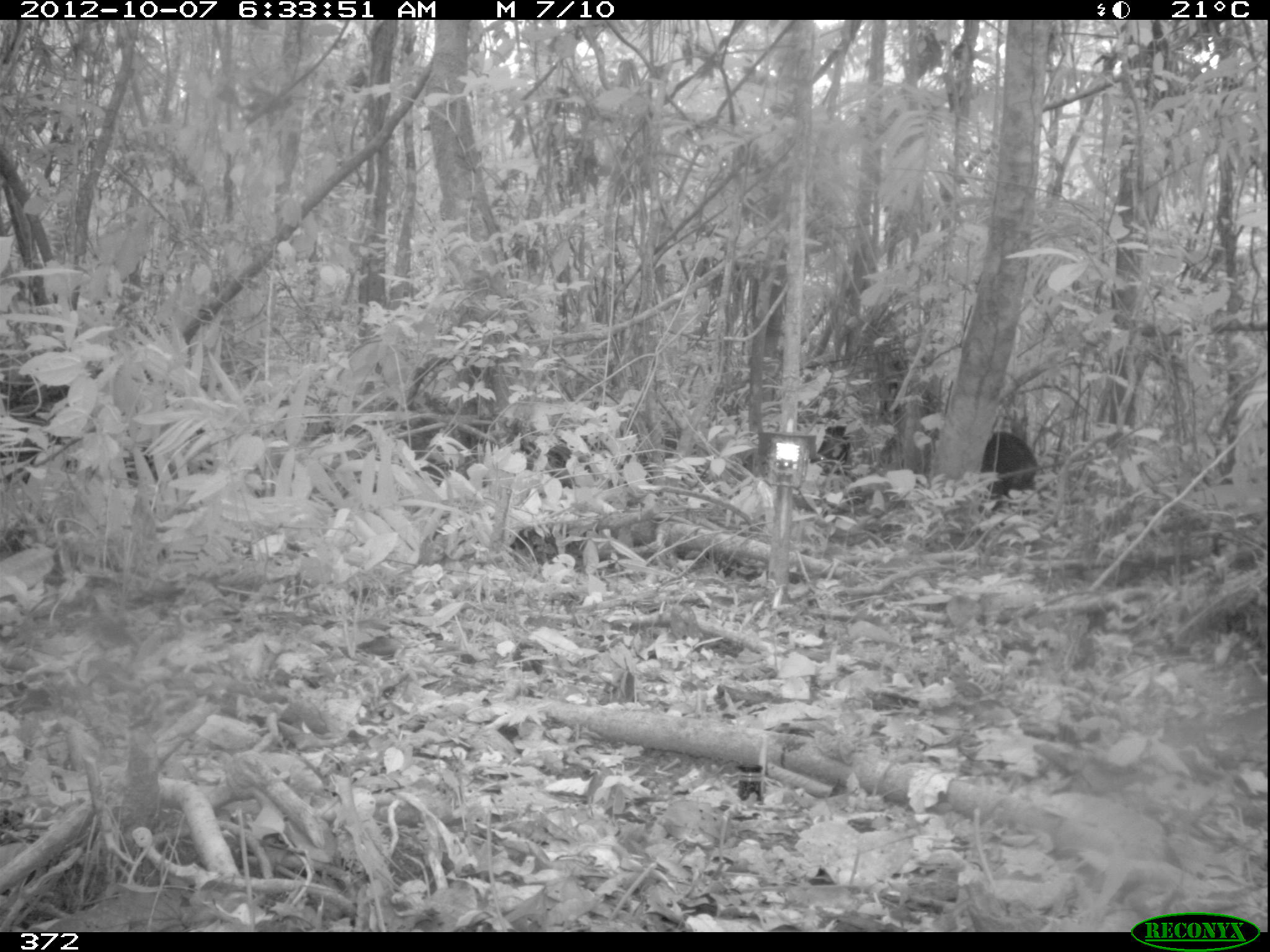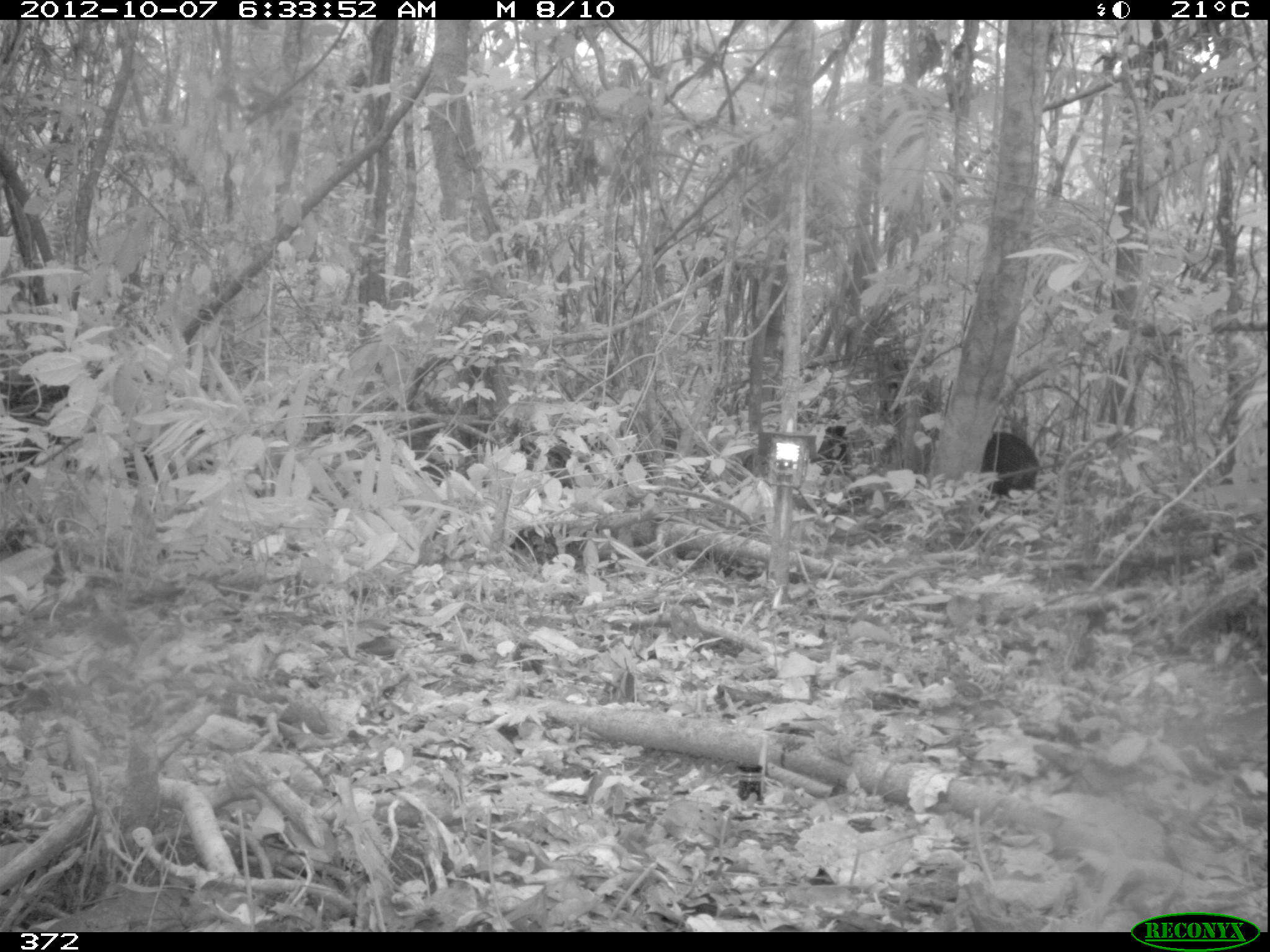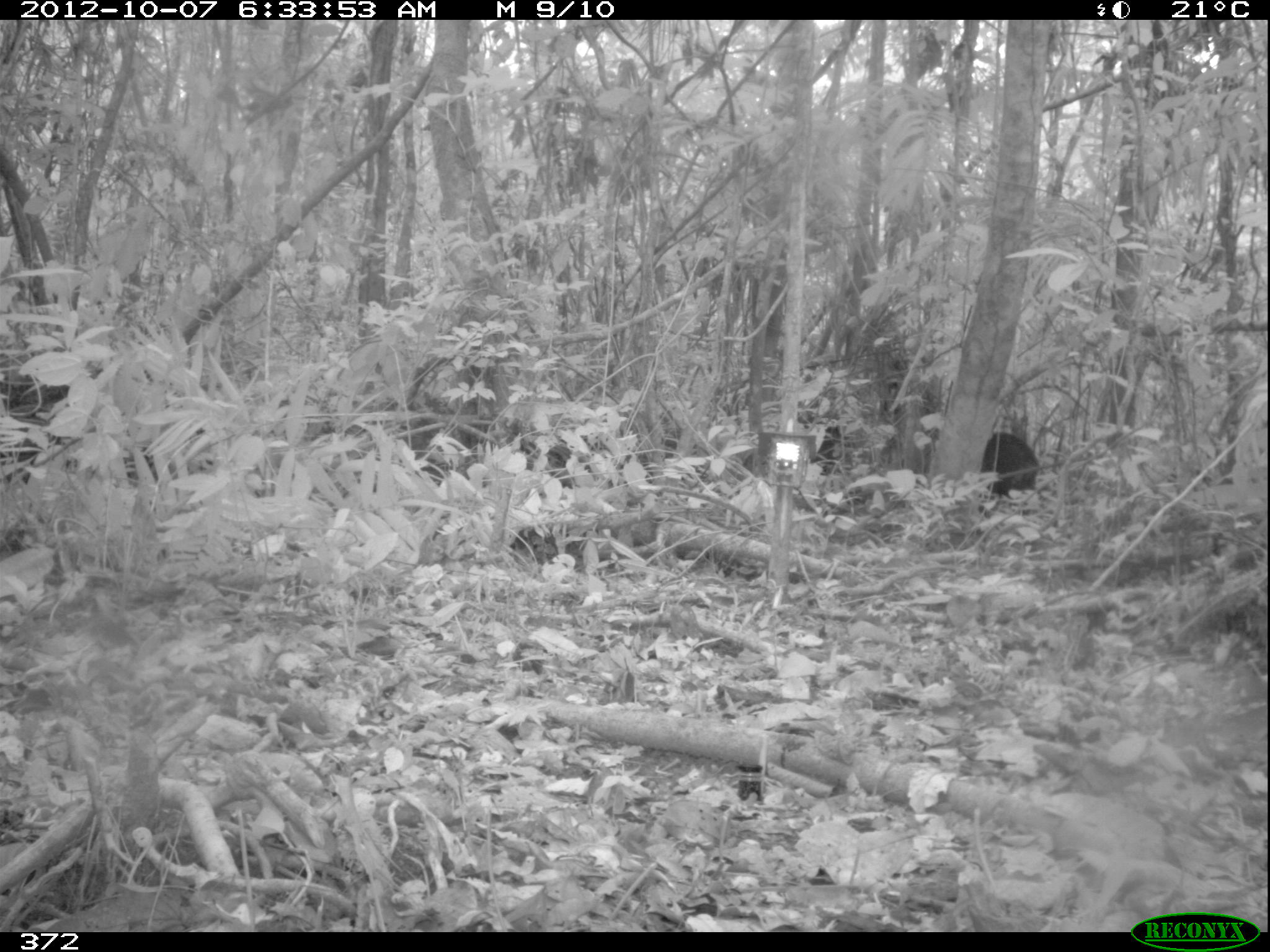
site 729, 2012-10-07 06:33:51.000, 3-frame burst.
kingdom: Animalia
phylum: Chordata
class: Mammalia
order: Artiodactyla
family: Tayassuidae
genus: Tayassu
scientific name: Tayassu pecari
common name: white-lipped peccary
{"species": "Tayassu pecari (white-lipped peccary)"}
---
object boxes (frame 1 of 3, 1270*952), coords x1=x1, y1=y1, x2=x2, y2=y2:
tayassu pecari: x1=980, y1=431, x2=1044, y2=501; x1=809, y1=425, x2=854, y2=476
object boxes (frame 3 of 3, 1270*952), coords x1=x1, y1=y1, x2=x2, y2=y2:
tayassu pecari: x1=977, y1=430, x2=1044, y2=502; x1=809, y1=424, x2=855, y2=476